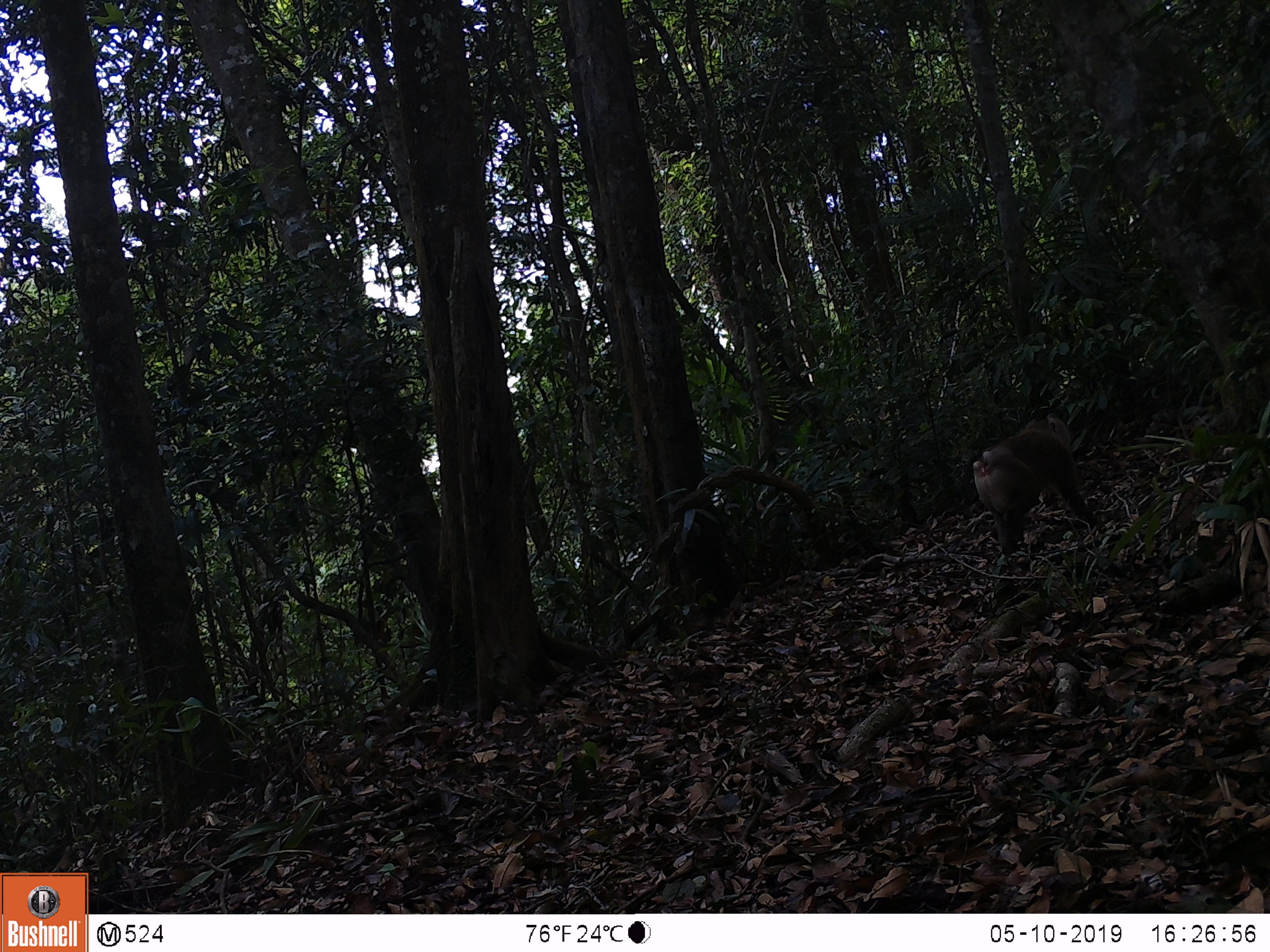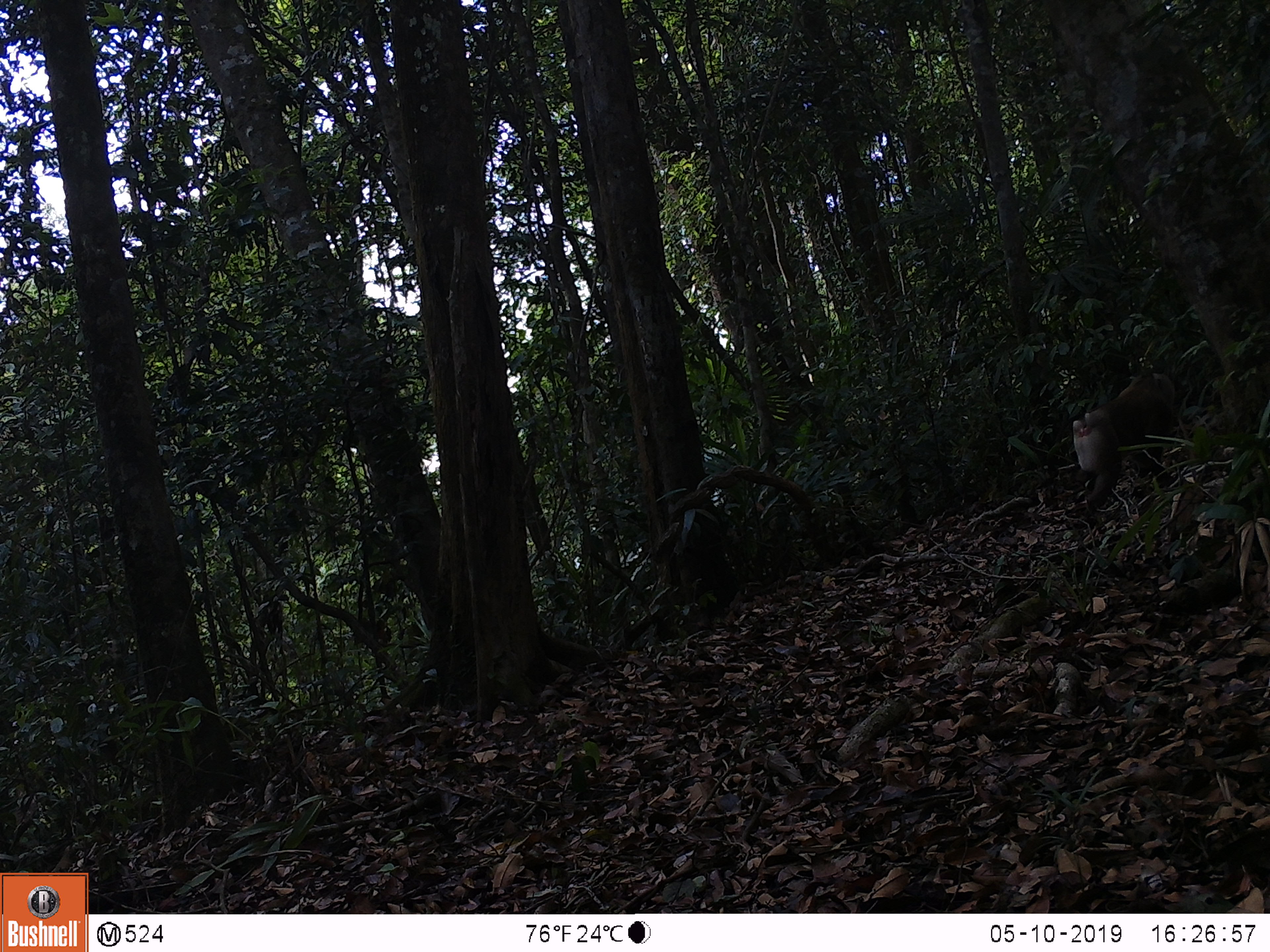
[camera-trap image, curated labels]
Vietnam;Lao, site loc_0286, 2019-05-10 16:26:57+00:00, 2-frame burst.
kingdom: Animalia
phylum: Chordata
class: Mammalia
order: Primates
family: Cercopithecidae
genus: Macaca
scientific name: Macaca nemestrina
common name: pig-tailed macaque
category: pig tailed macaque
Pig tailed macaque (pig-tailed macaque) (Macaca nemestrina). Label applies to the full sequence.